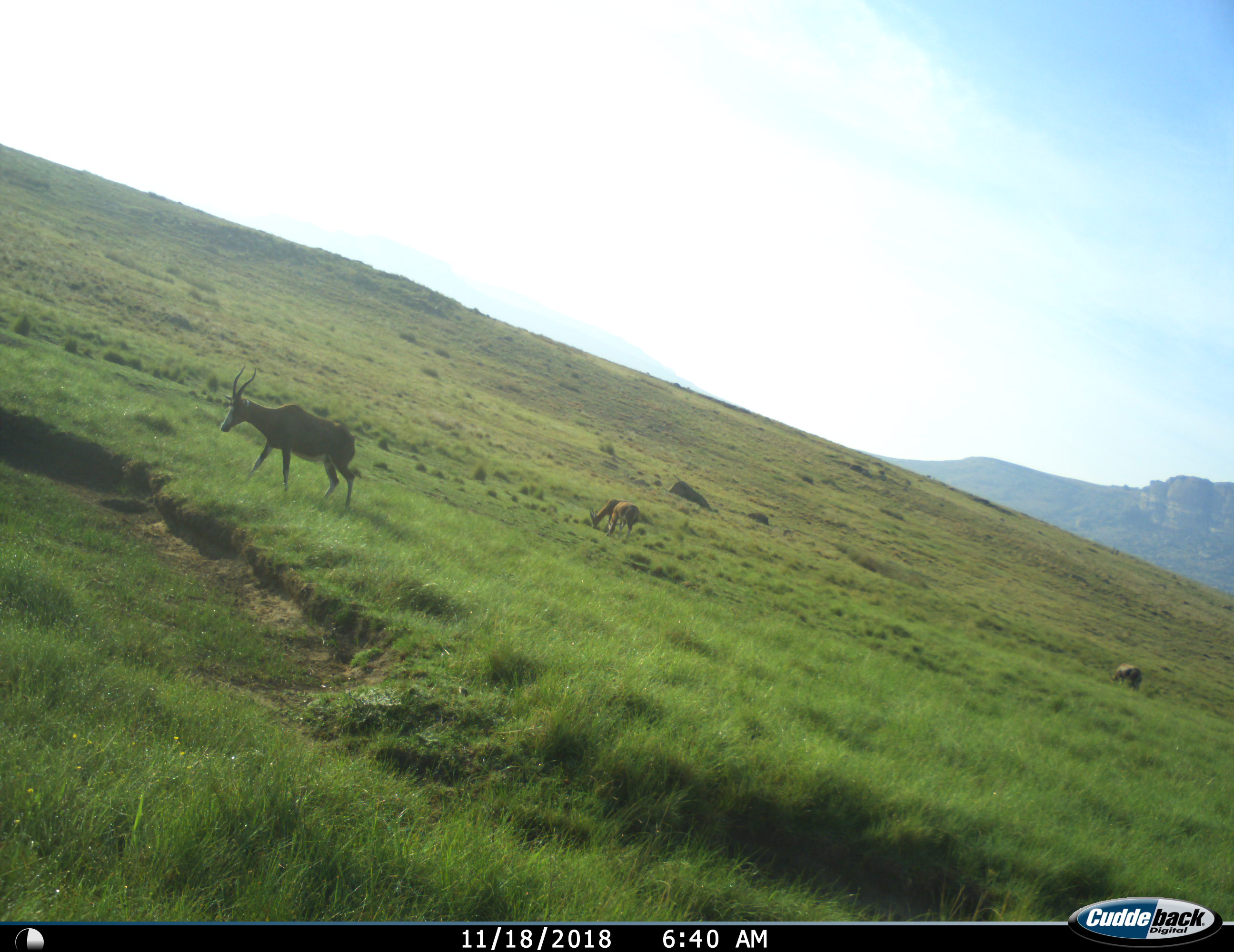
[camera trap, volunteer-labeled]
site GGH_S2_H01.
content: unidentified animal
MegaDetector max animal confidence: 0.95